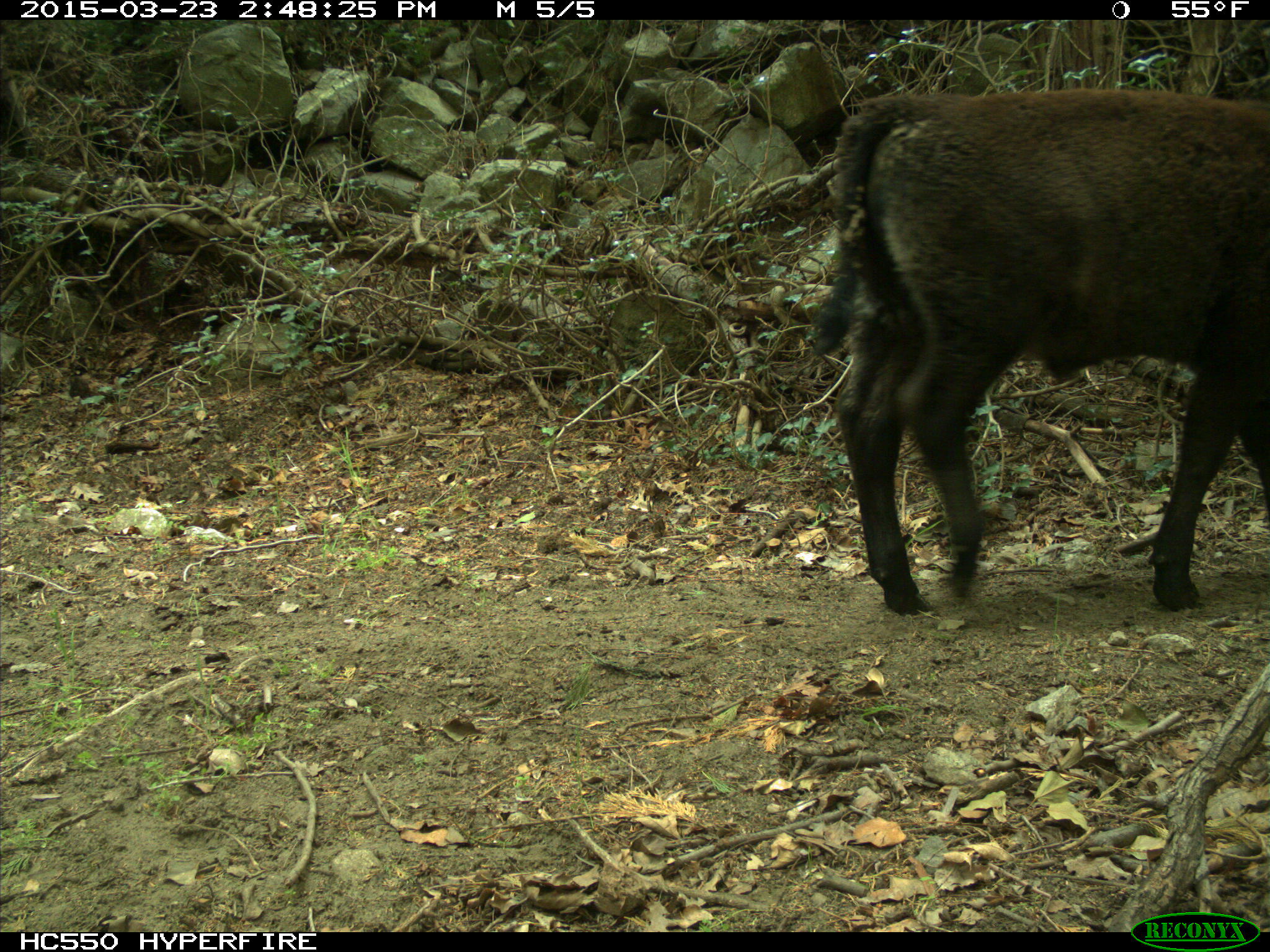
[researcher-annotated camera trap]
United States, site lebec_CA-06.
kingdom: Animalia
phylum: Chordata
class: Mammalia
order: Artiodactyla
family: Bovidae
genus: Bos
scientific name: Bos taurus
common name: domestic cow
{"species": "Bos taurus (domestic cow)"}